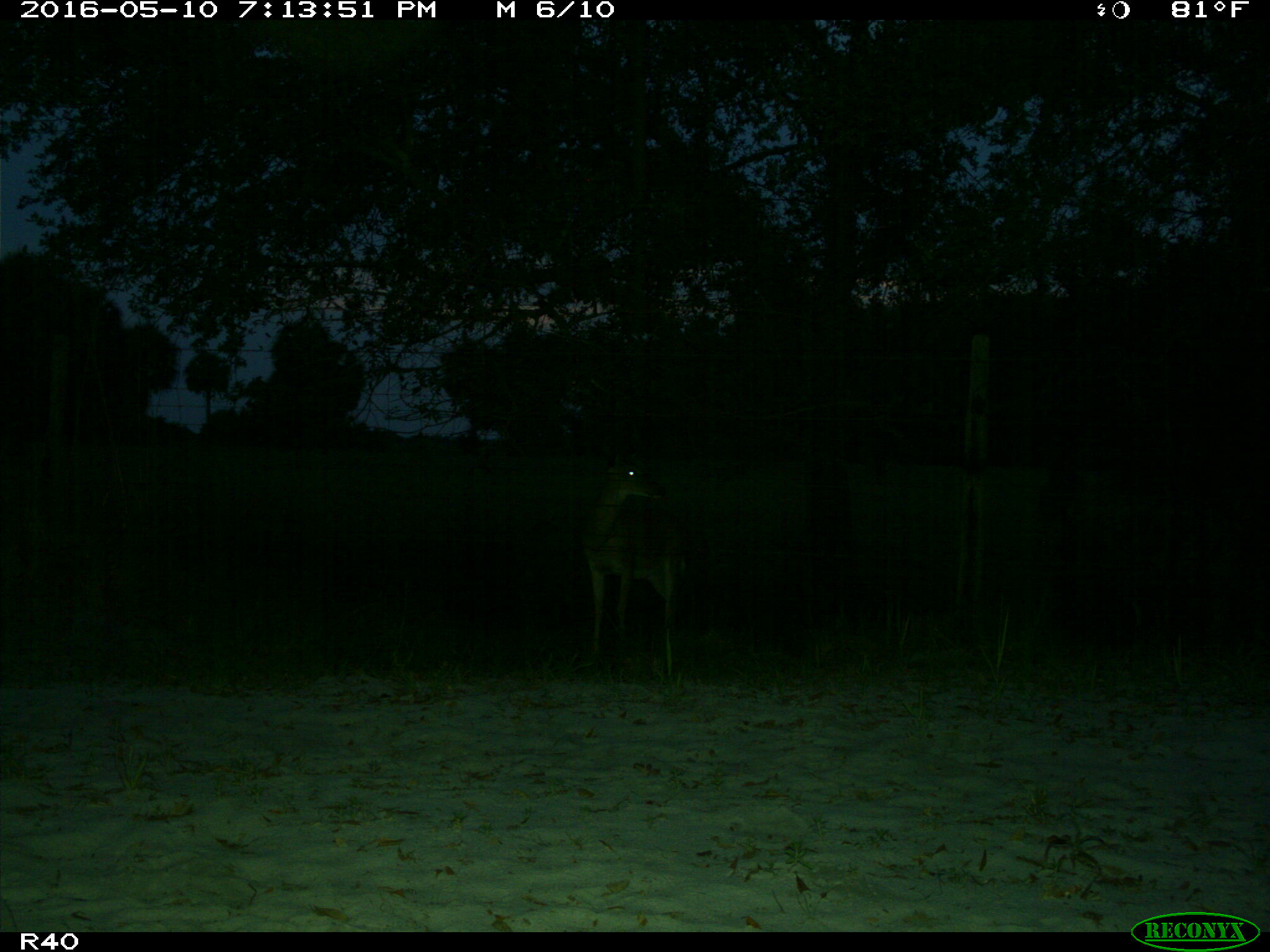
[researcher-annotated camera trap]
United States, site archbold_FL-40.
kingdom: Animalia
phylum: Chordata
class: Mammalia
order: Artiodactyla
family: Cervidae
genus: Odocoileus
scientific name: Odocoileus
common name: deer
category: unidentified deer